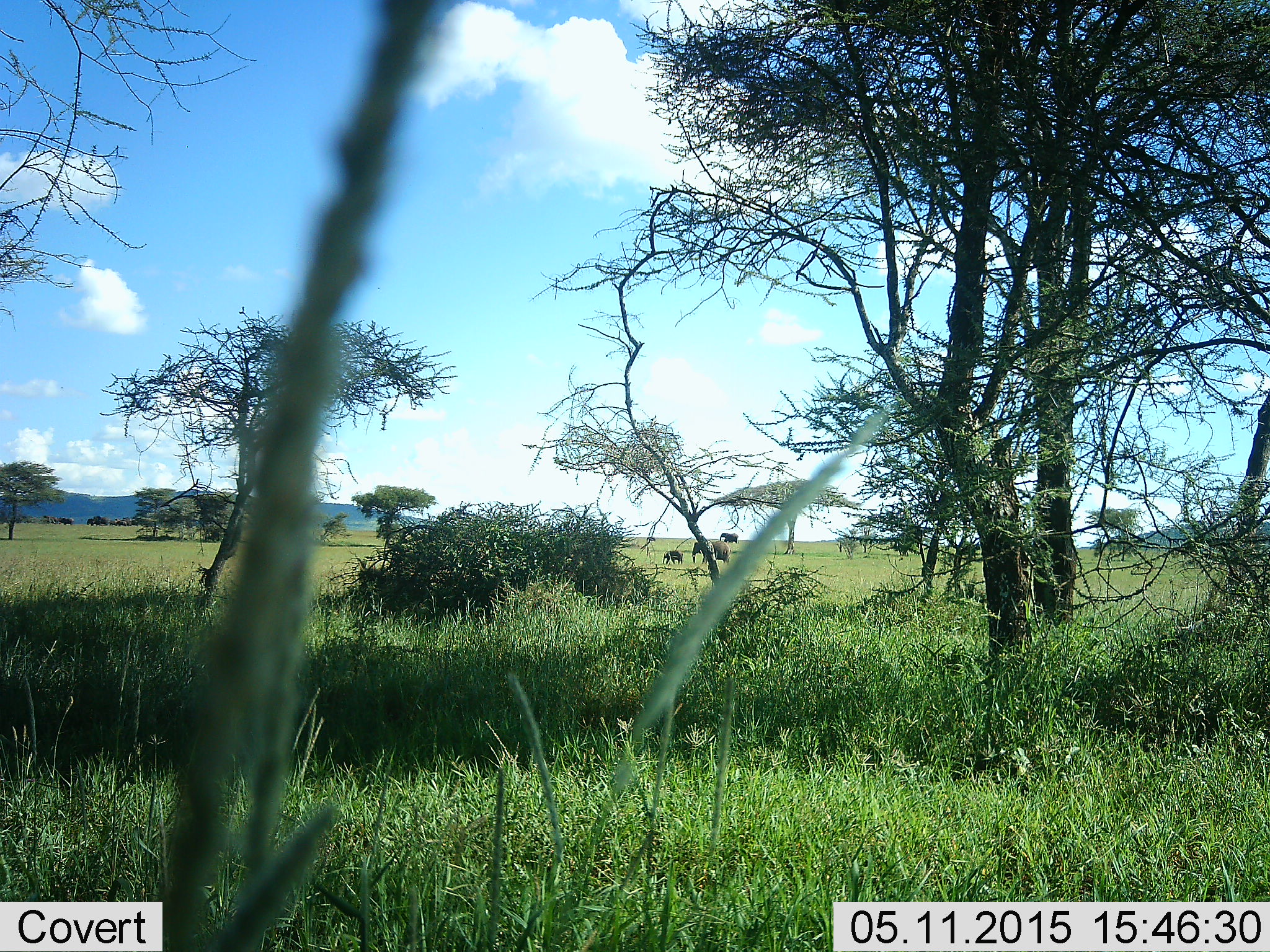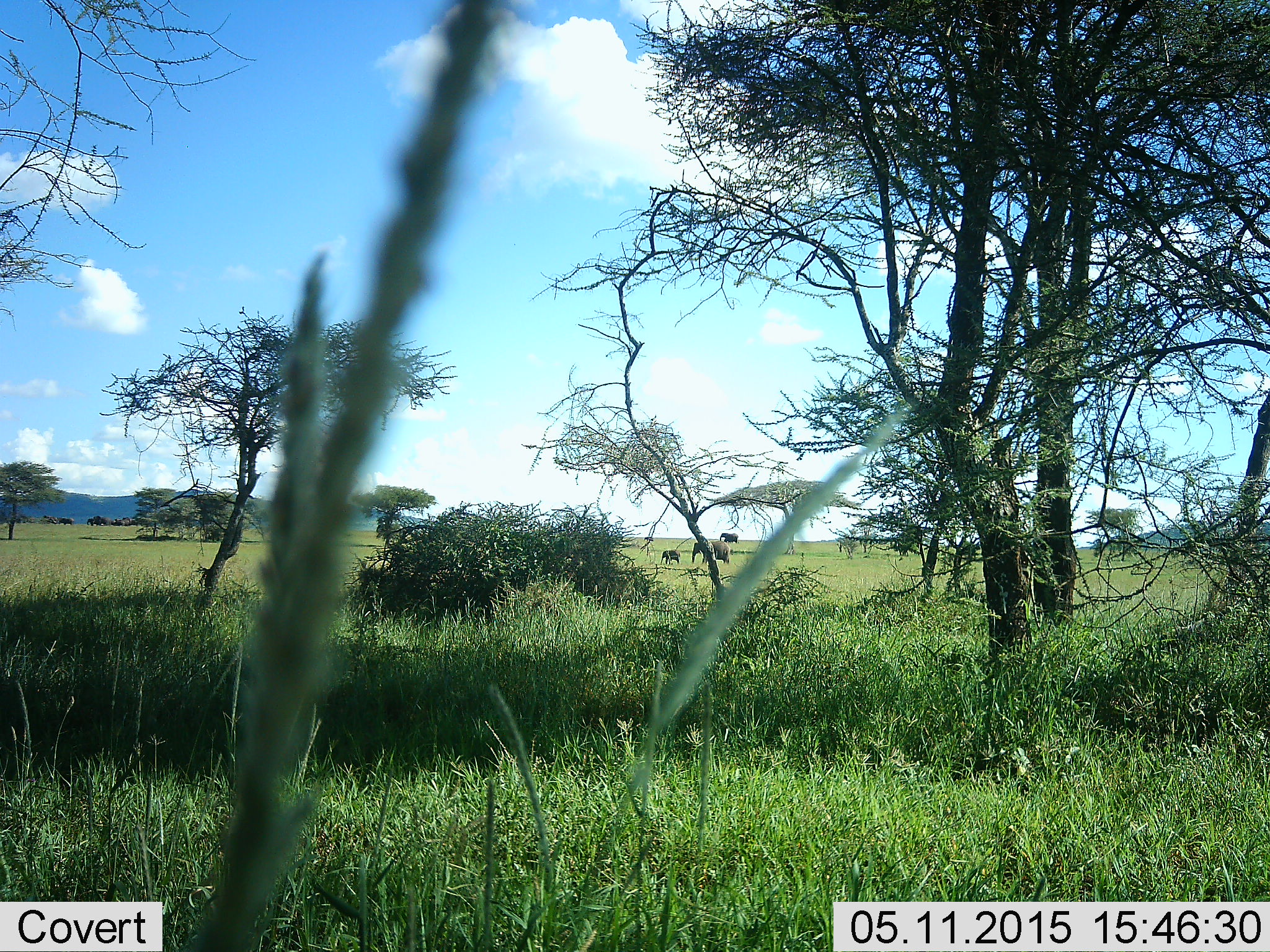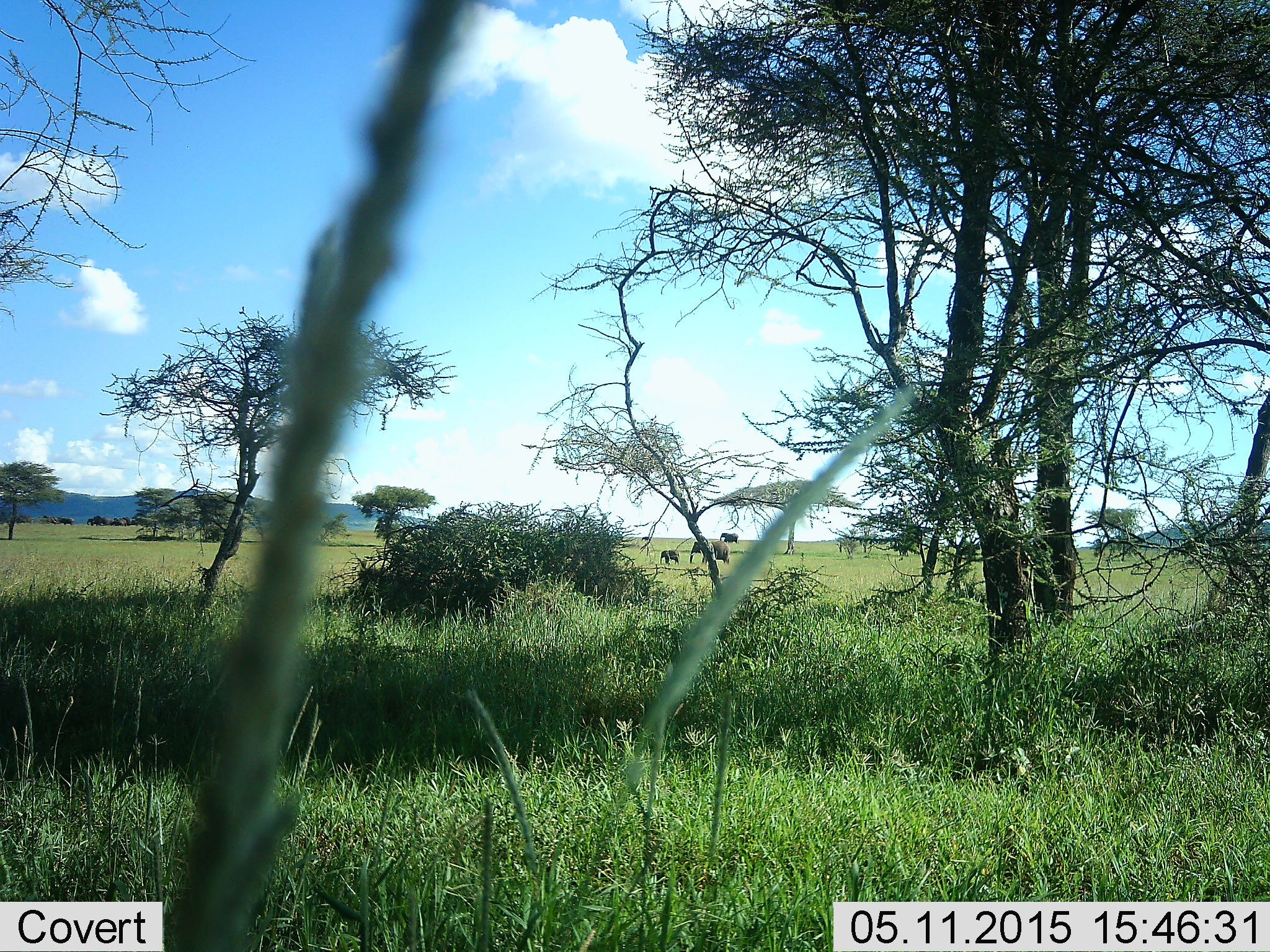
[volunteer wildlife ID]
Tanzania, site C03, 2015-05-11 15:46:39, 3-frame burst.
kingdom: Animalia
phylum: Chordata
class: Mammalia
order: Proboscidea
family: Elephantidae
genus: Loxodonta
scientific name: Loxodonta africana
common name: african bush elephant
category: elephant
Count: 4.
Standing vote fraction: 50%.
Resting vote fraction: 0%.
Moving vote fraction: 80%.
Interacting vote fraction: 0%.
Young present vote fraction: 80%.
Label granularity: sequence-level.